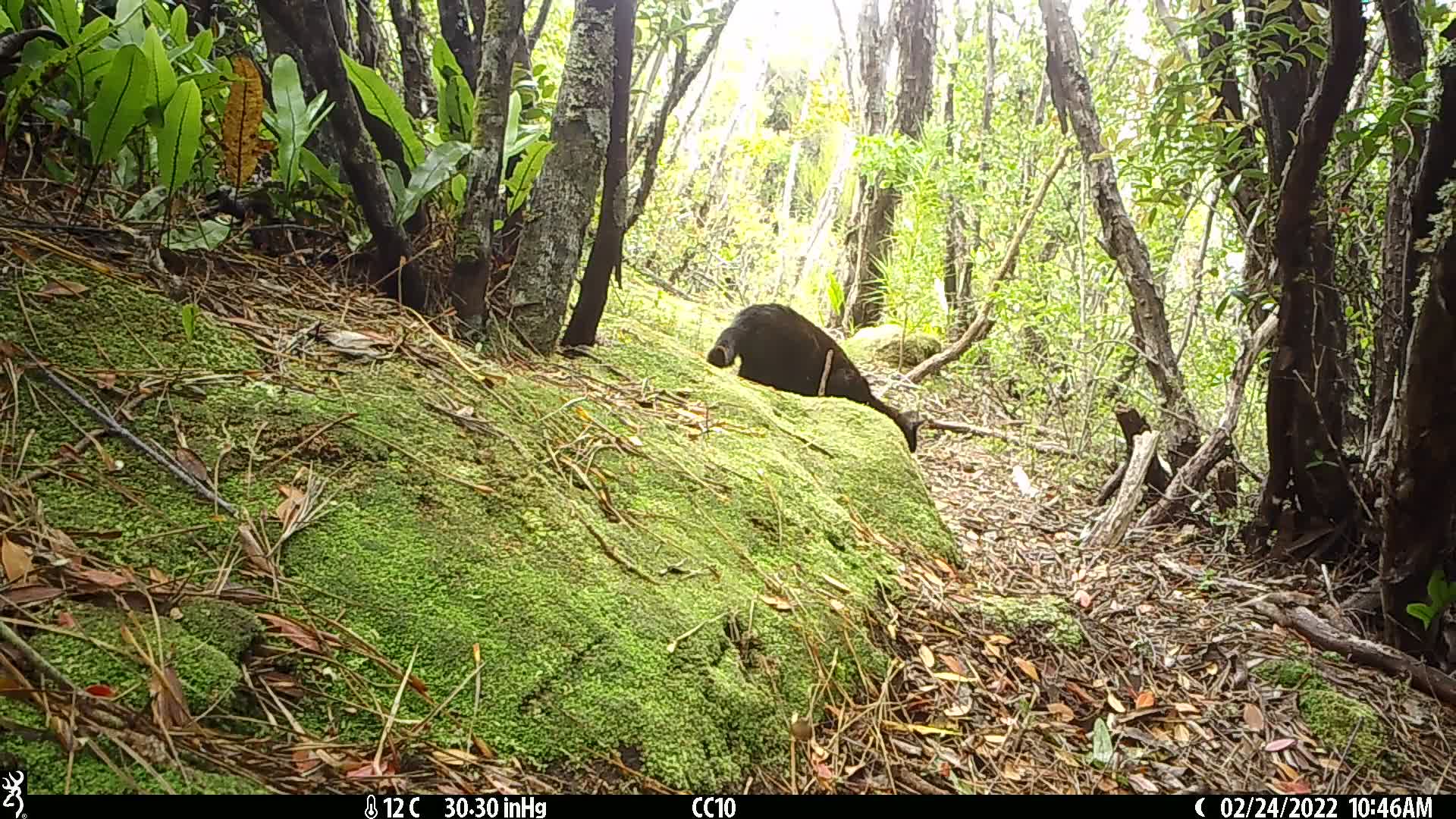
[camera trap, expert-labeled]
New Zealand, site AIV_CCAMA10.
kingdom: Animalia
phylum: Chordata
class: Mammalia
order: Carnivora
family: Felidae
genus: Felis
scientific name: Felis catus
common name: domestic cat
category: cat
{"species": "cat (domestic cat) (Felis catus)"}